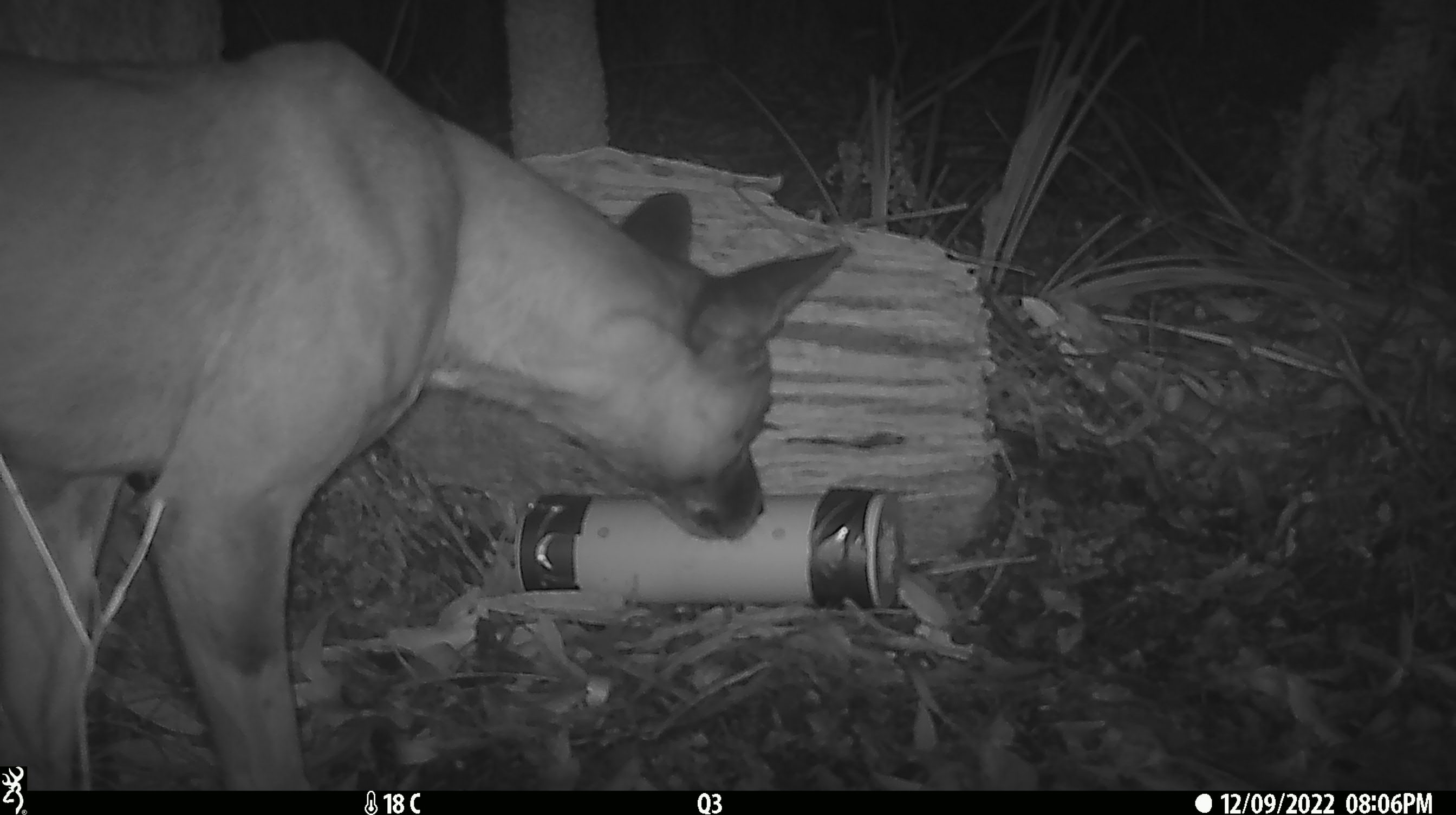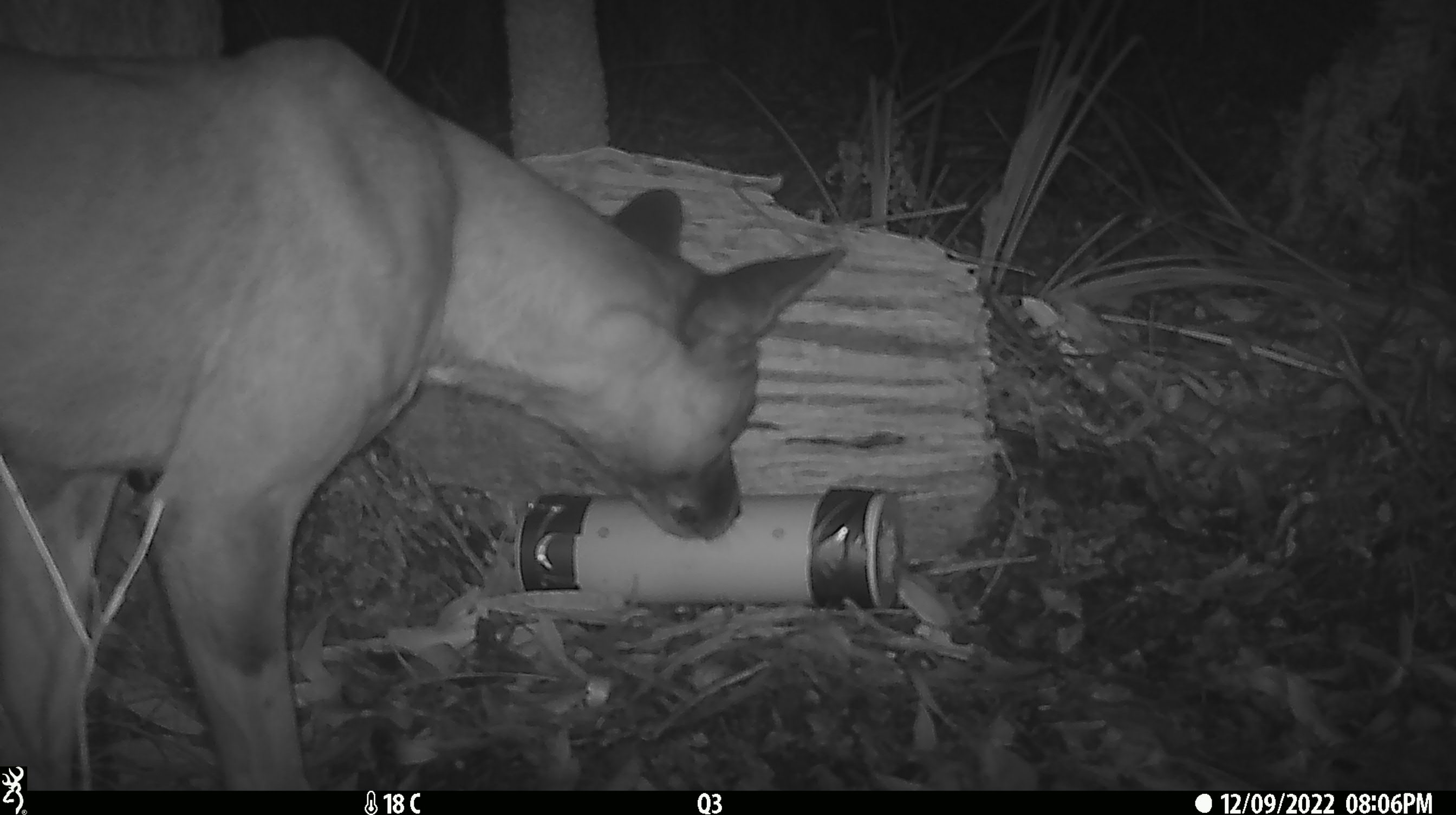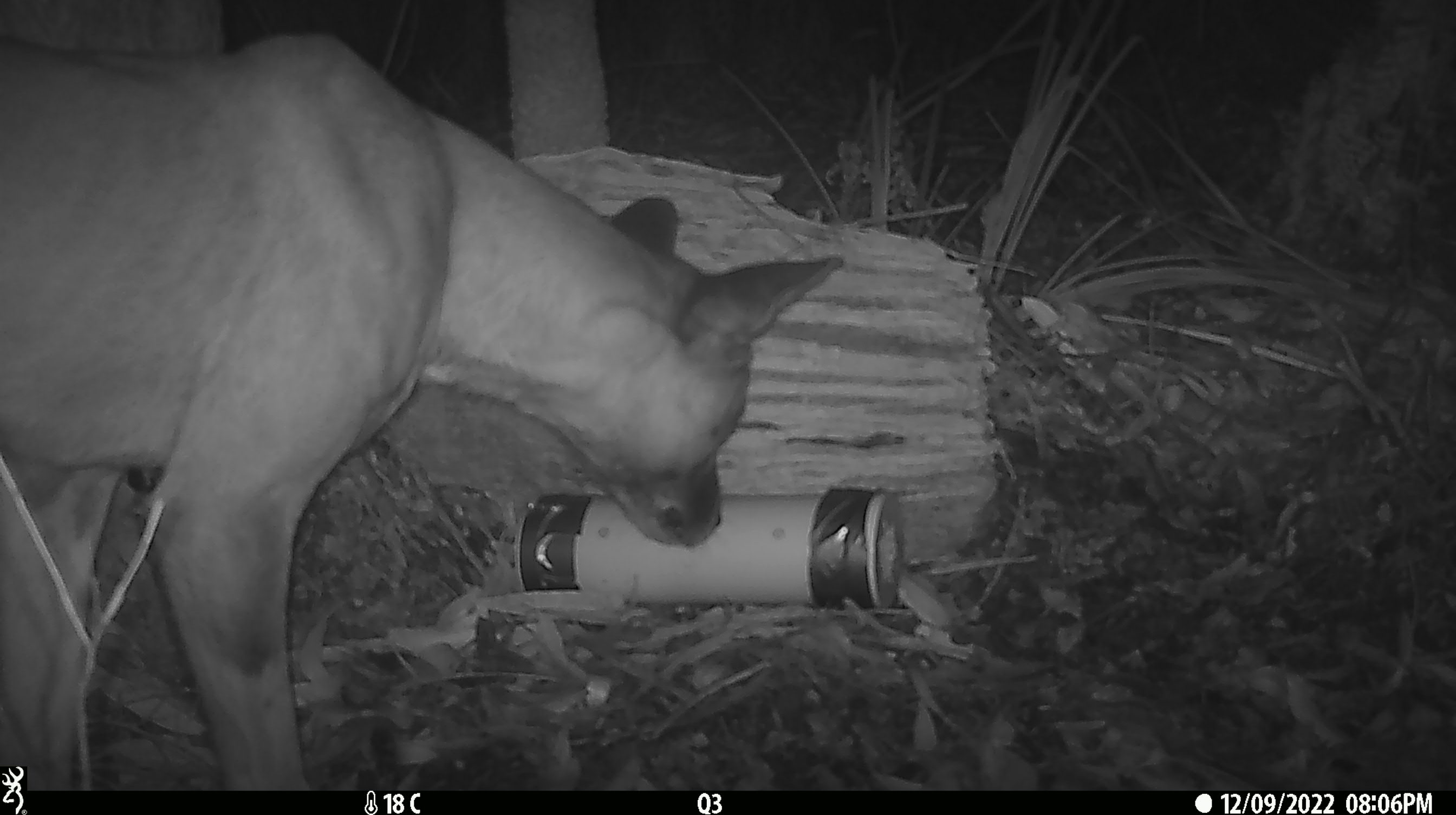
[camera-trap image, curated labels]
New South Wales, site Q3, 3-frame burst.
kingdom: Animalia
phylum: Chordata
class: Mammalia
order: Carnivora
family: Canidae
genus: Canis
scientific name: Canis familiaris dingo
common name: dingo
Dingo (Canis familiaris dingo).